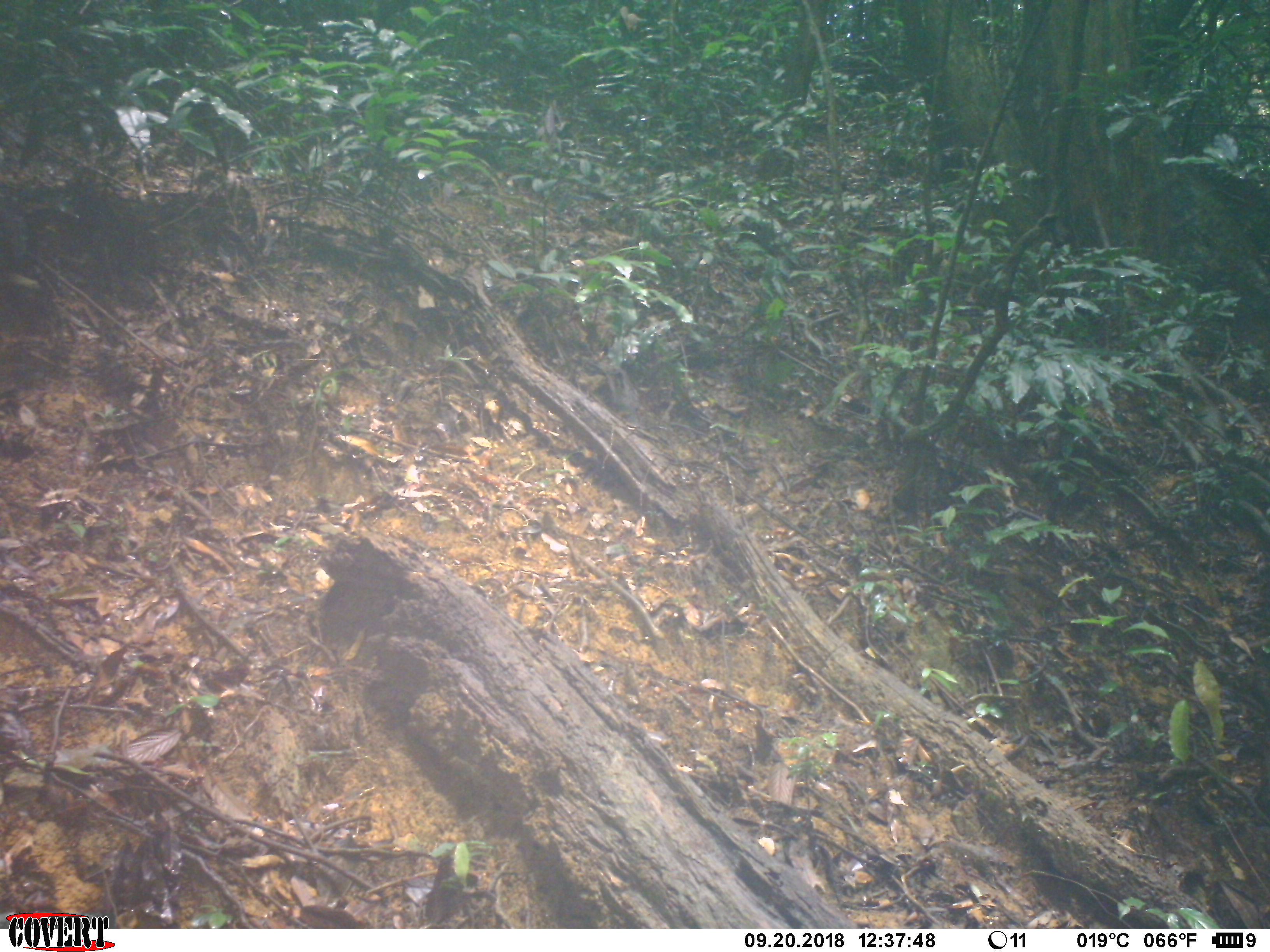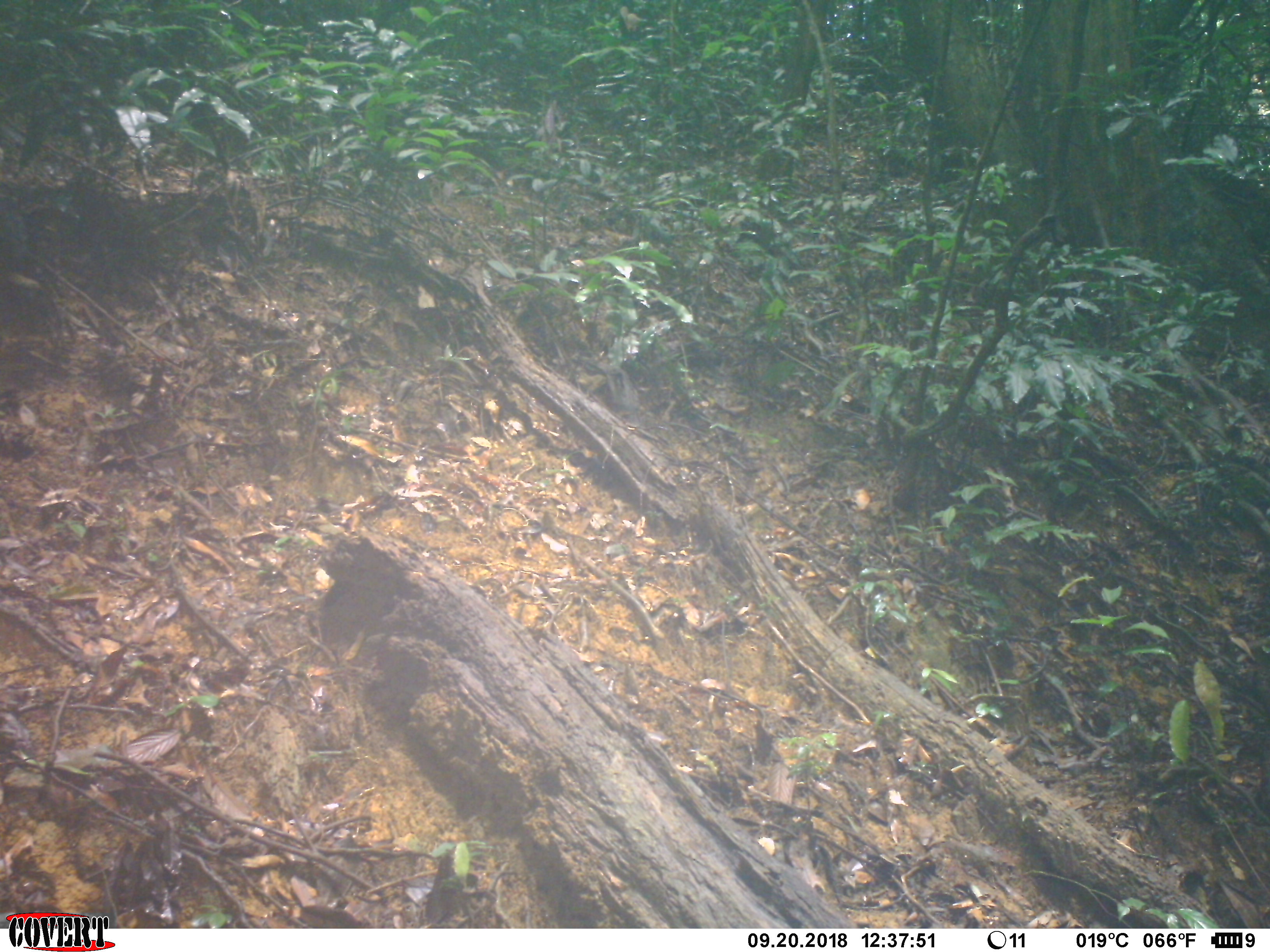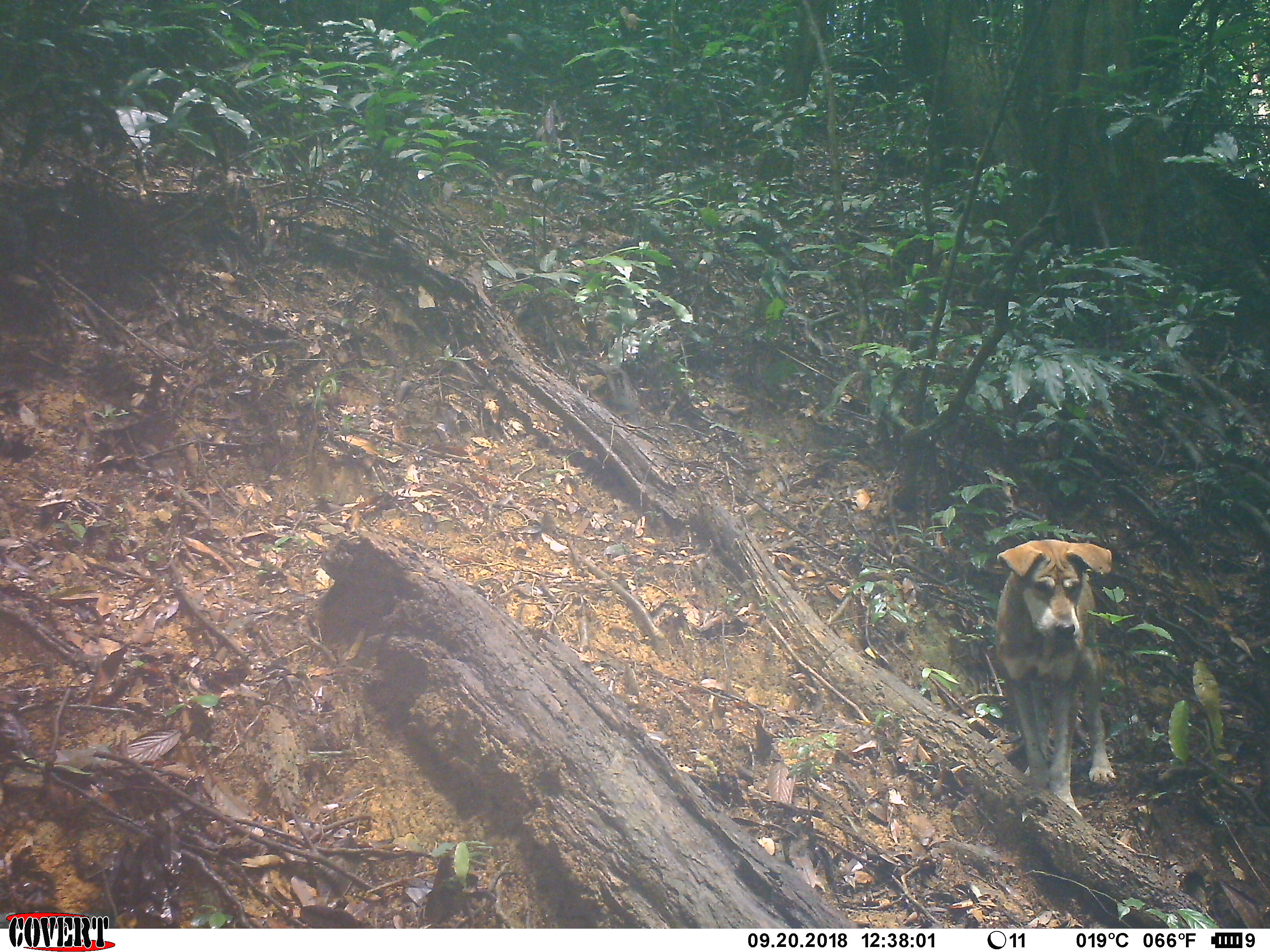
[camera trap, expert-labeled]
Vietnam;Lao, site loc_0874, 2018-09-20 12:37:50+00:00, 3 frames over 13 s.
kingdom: Animalia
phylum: Chordata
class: Mammalia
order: Carnivora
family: Canidae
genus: Canis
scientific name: Canis familiaris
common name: domestic dog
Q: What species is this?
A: Domestic dog (Canis familiaris).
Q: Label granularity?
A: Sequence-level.